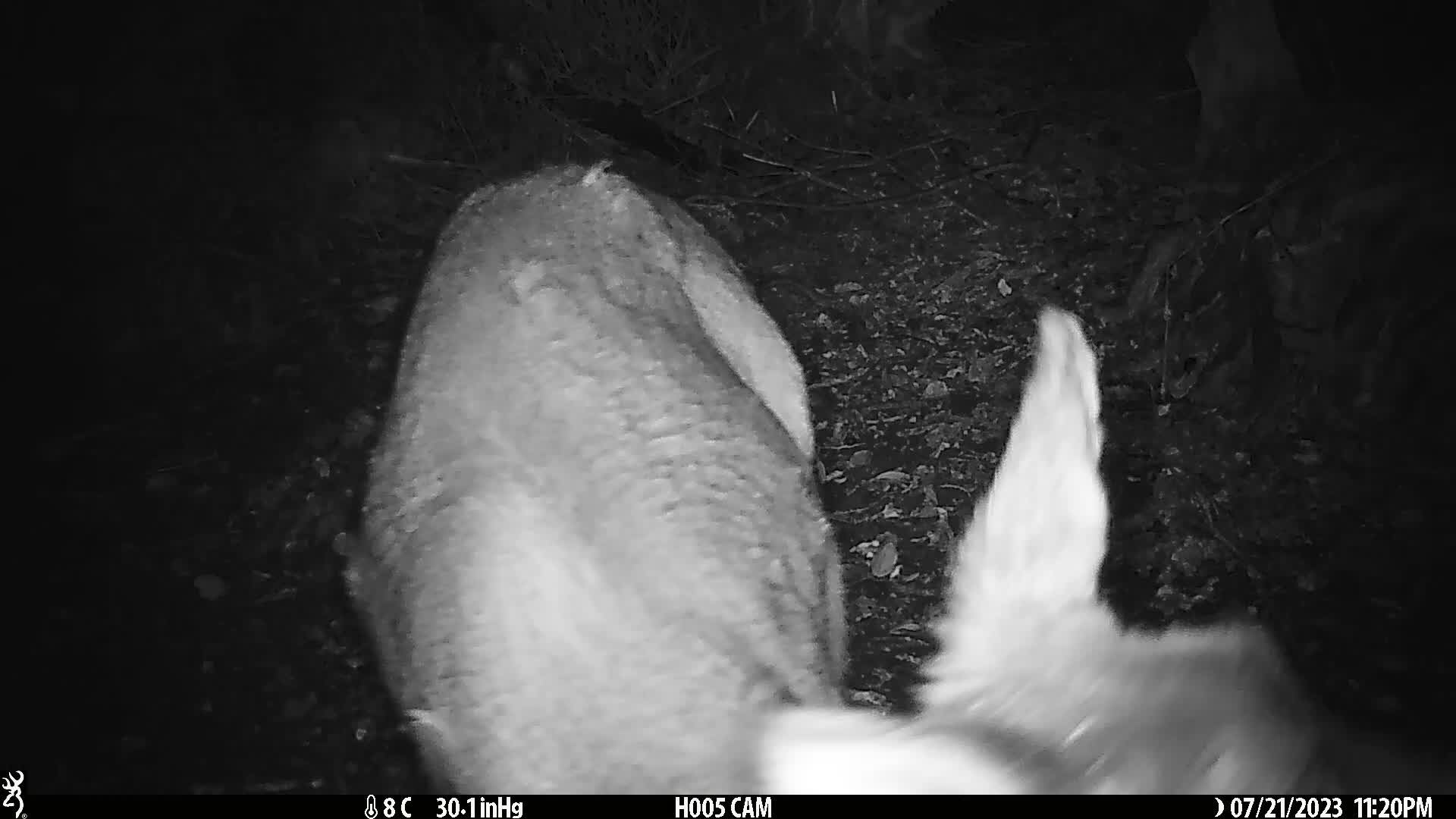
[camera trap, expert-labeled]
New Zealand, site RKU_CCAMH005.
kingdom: Animalia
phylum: Chordata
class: Mammalia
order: Artiodactyla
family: Cervidae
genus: Odocoileus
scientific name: Odocoileus virginianus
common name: white-tailed deer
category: white tailed deer